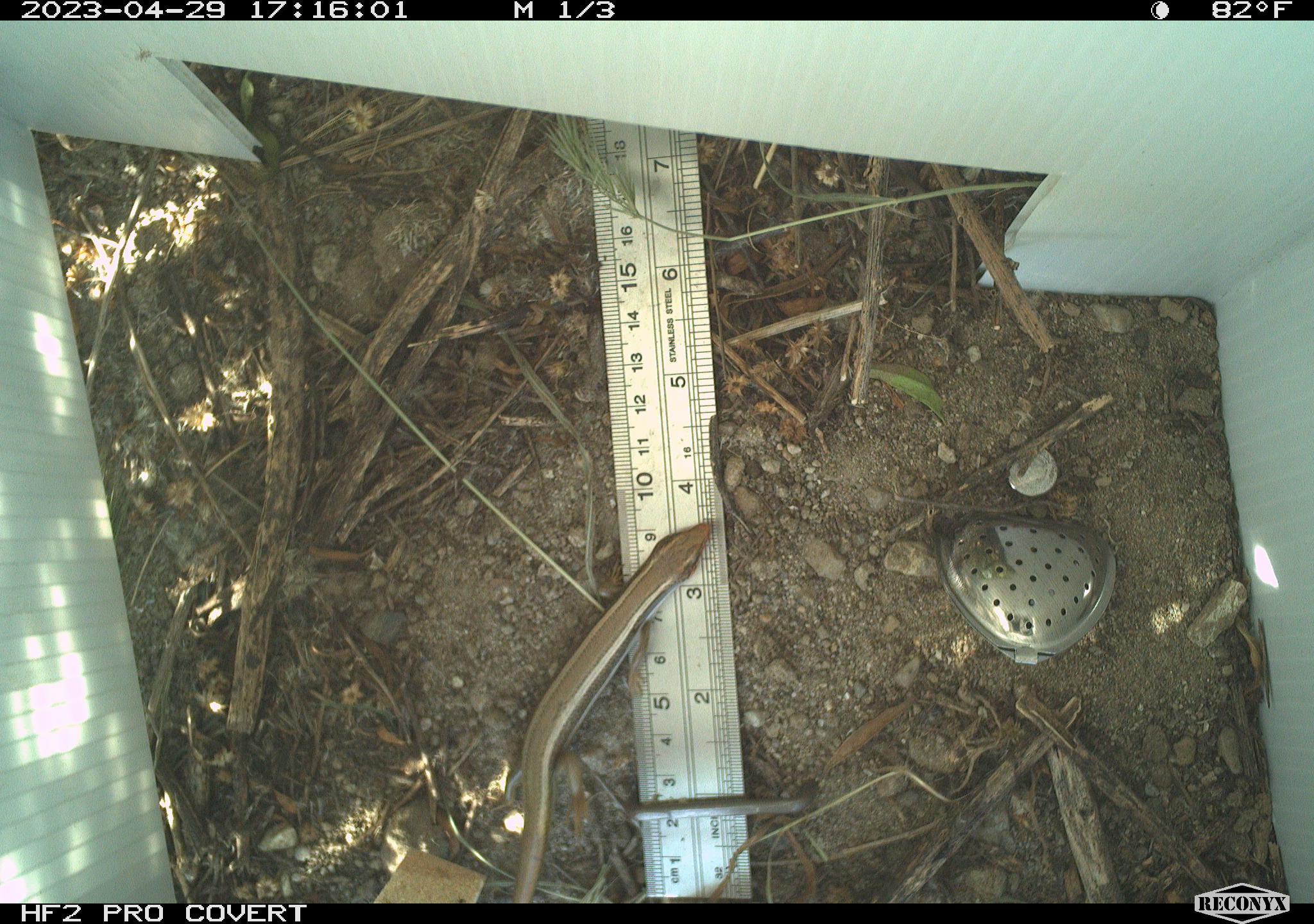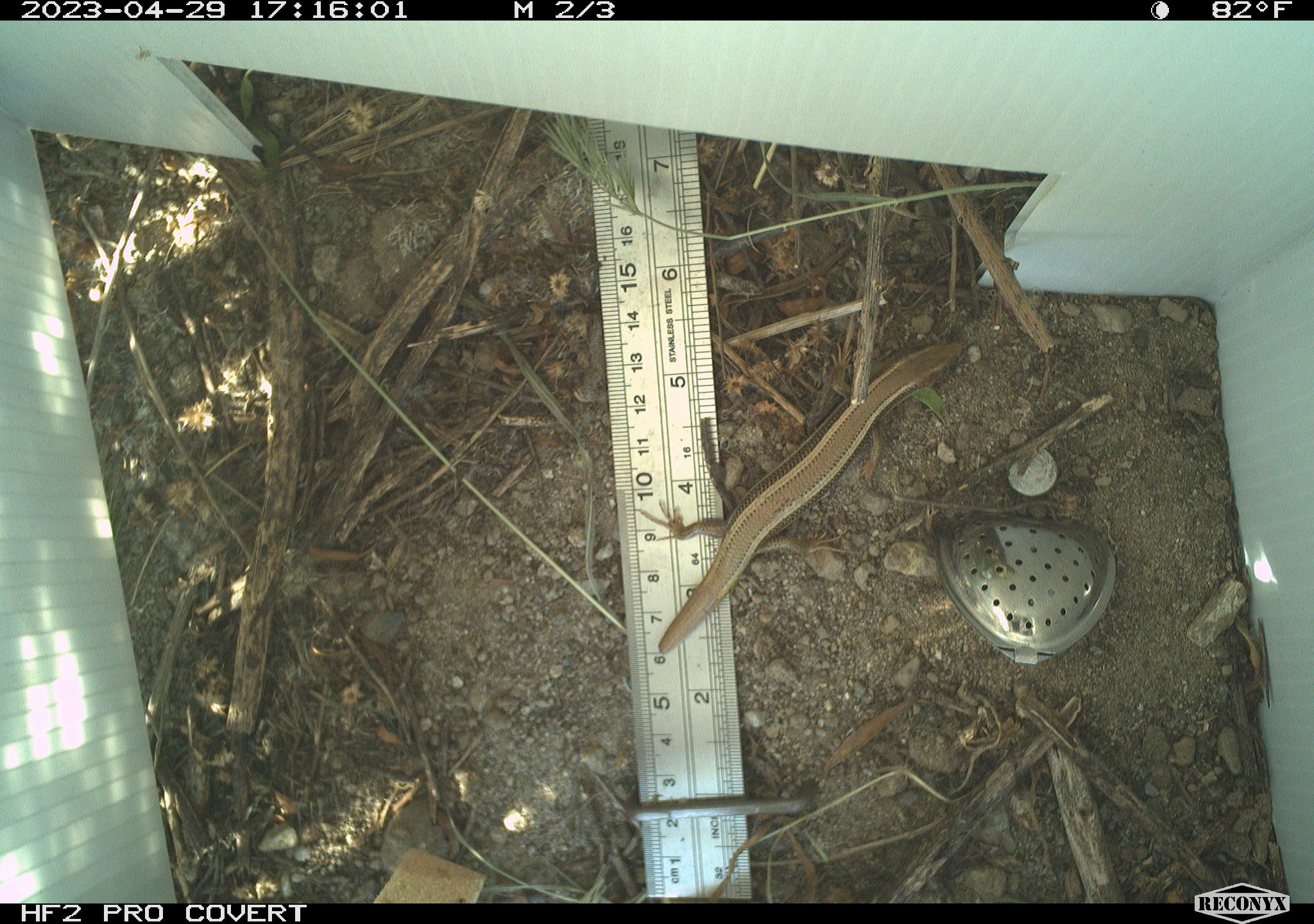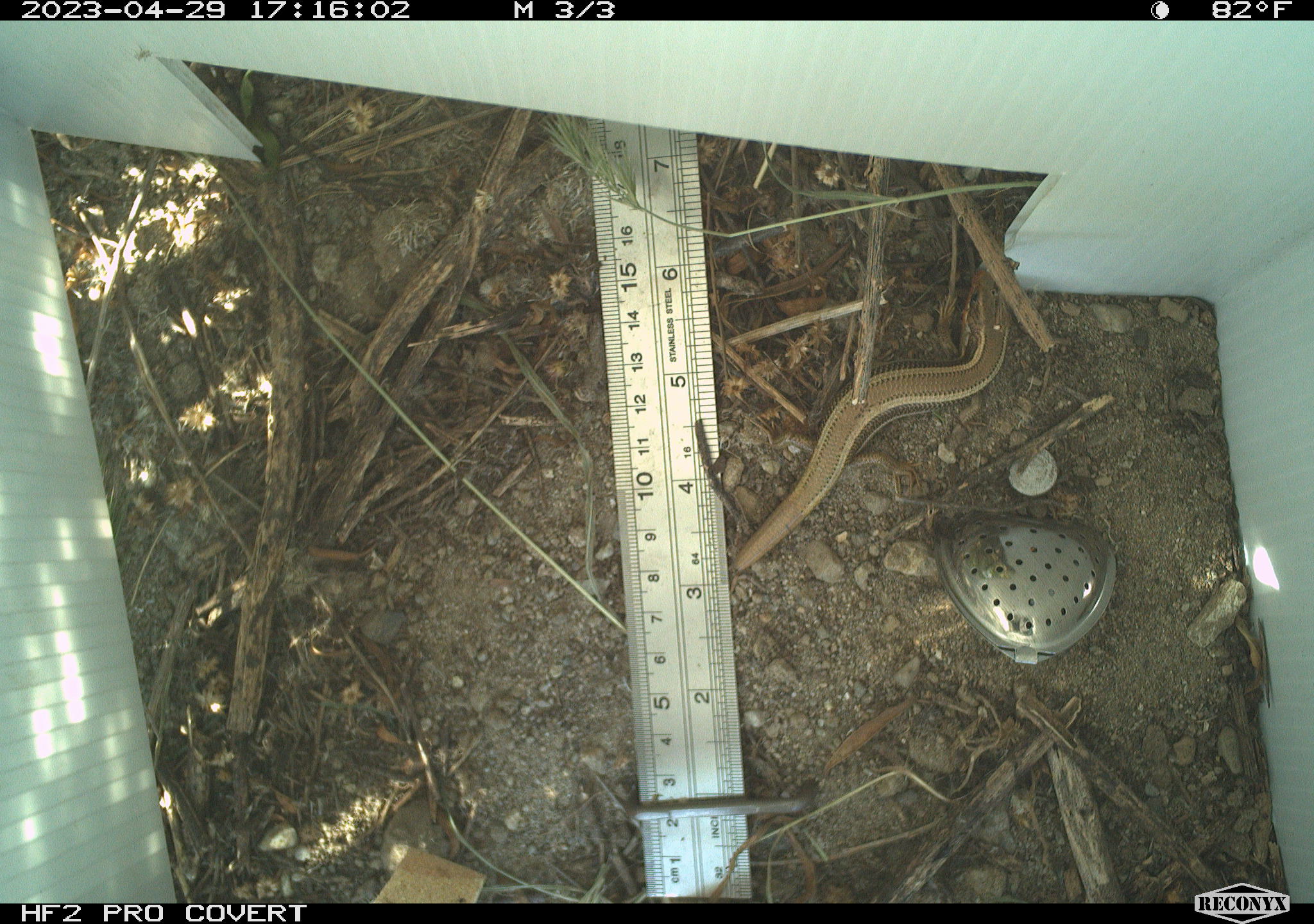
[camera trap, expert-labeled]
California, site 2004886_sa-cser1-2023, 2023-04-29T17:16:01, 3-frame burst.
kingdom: Animalia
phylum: Chordata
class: Reptilia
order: Squamata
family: Scincidae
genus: Plestiodon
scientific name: Plestiodon skiltonianus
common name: western skink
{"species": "western skink (Plestiodon skiltonianus)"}